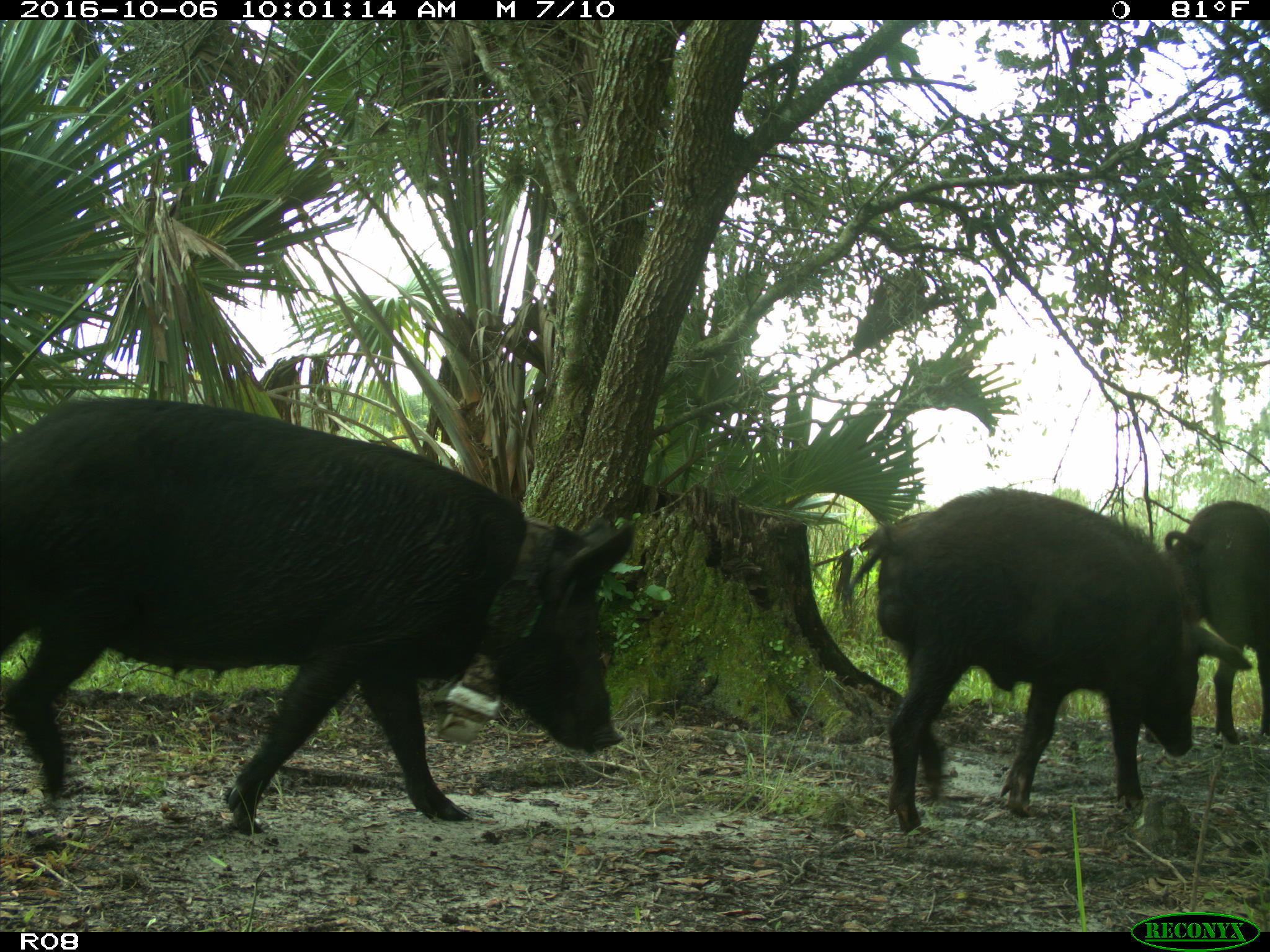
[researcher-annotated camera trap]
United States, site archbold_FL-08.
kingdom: Animalia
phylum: Chordata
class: Mammalia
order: Artiodactyla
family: Suidae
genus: Sus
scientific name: Sus scrofa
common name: wild boar